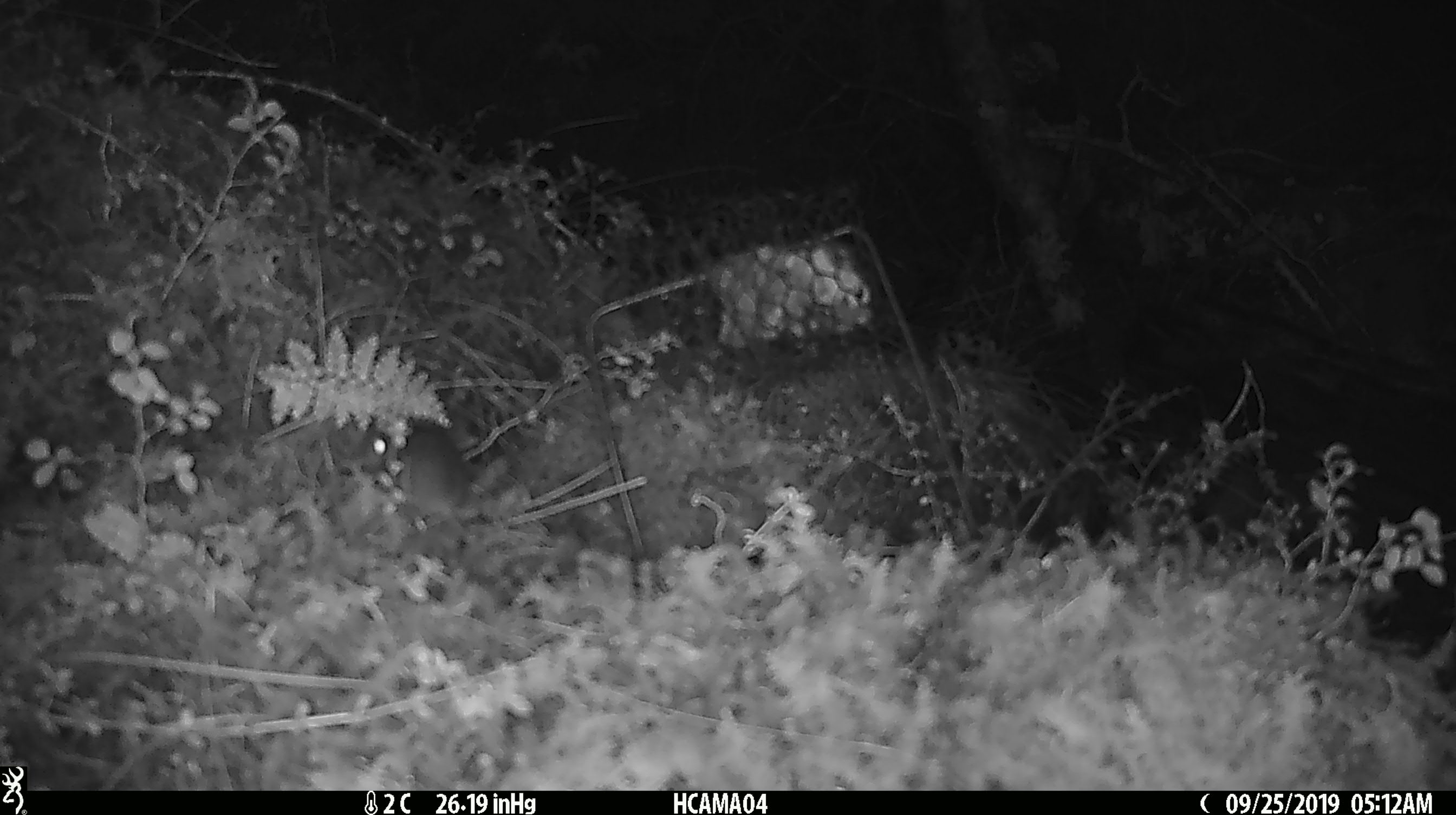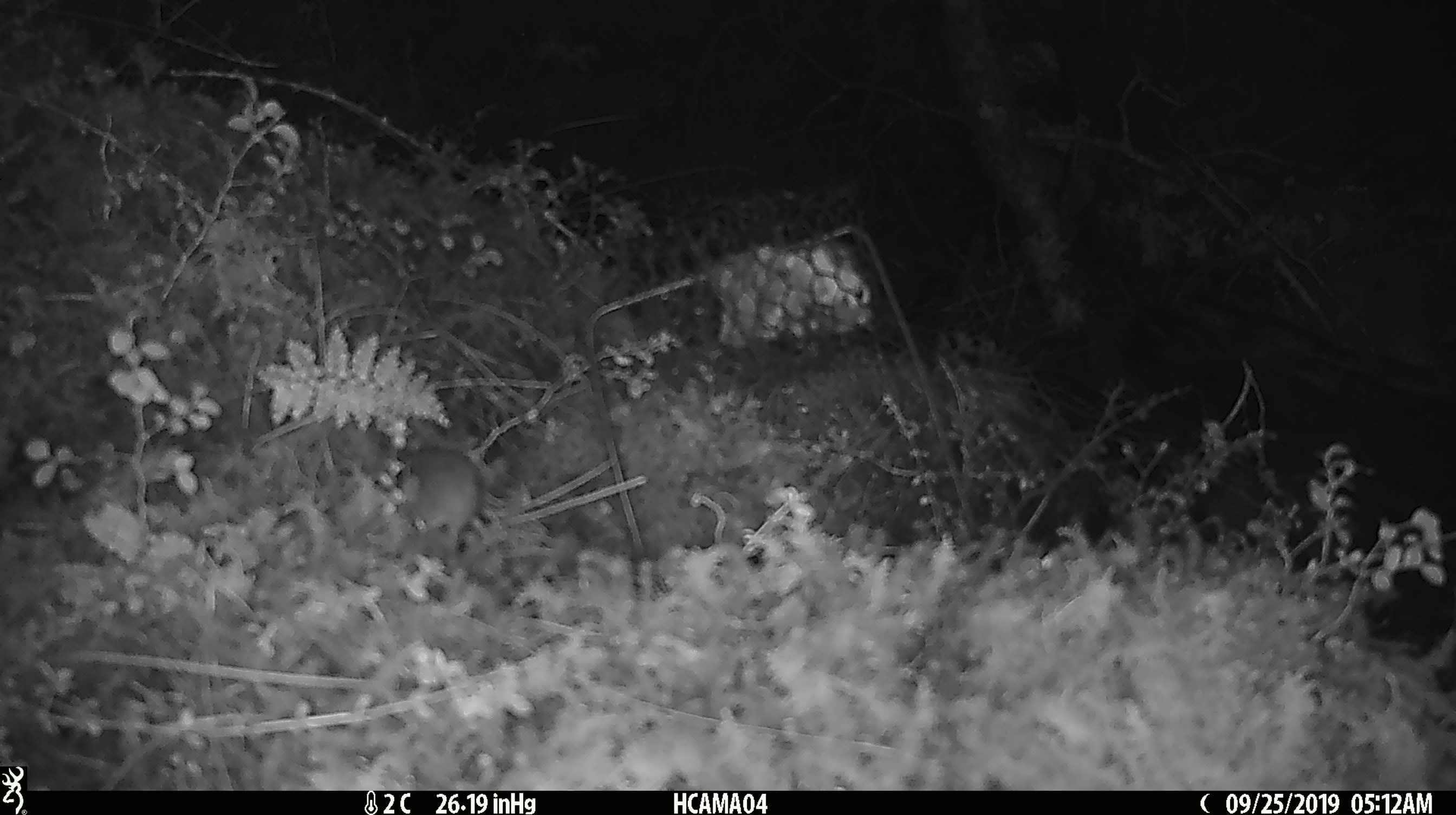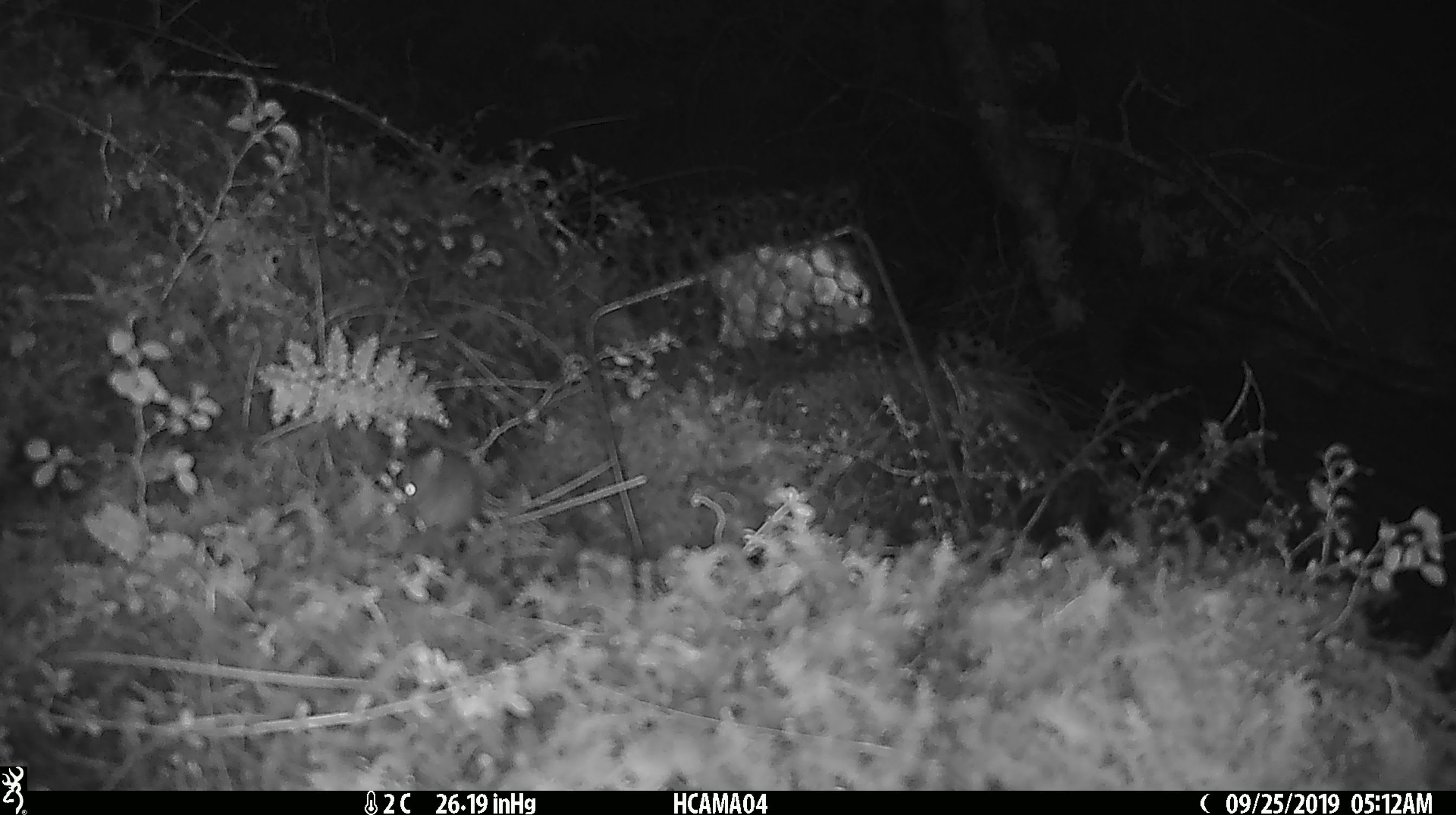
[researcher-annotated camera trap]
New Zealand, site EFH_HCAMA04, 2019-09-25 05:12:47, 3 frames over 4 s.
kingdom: Animalia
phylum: Chordata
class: Mammalia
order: Rodentia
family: Muridae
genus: Mus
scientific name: Mus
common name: mouse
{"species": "mouse (Mus)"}